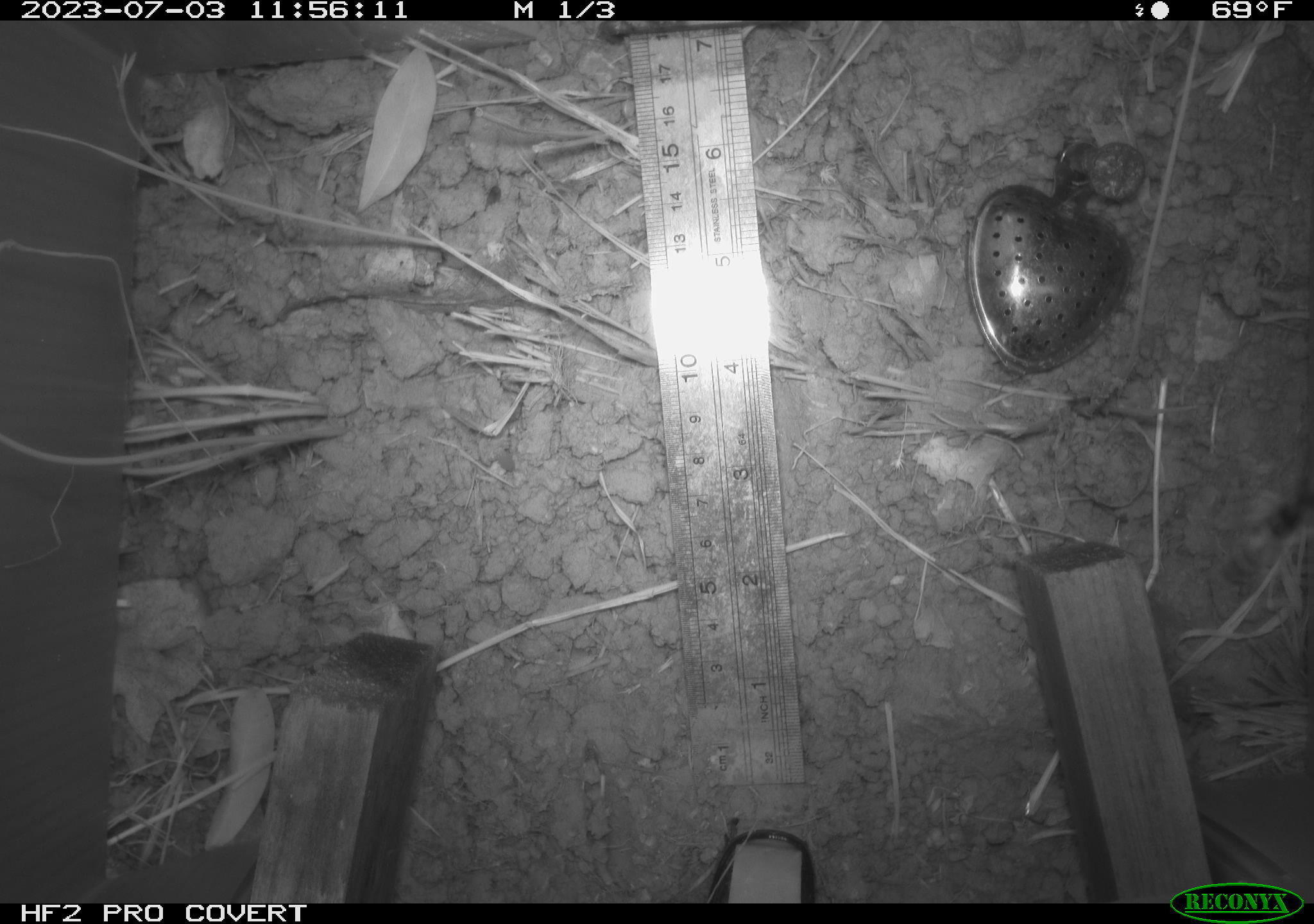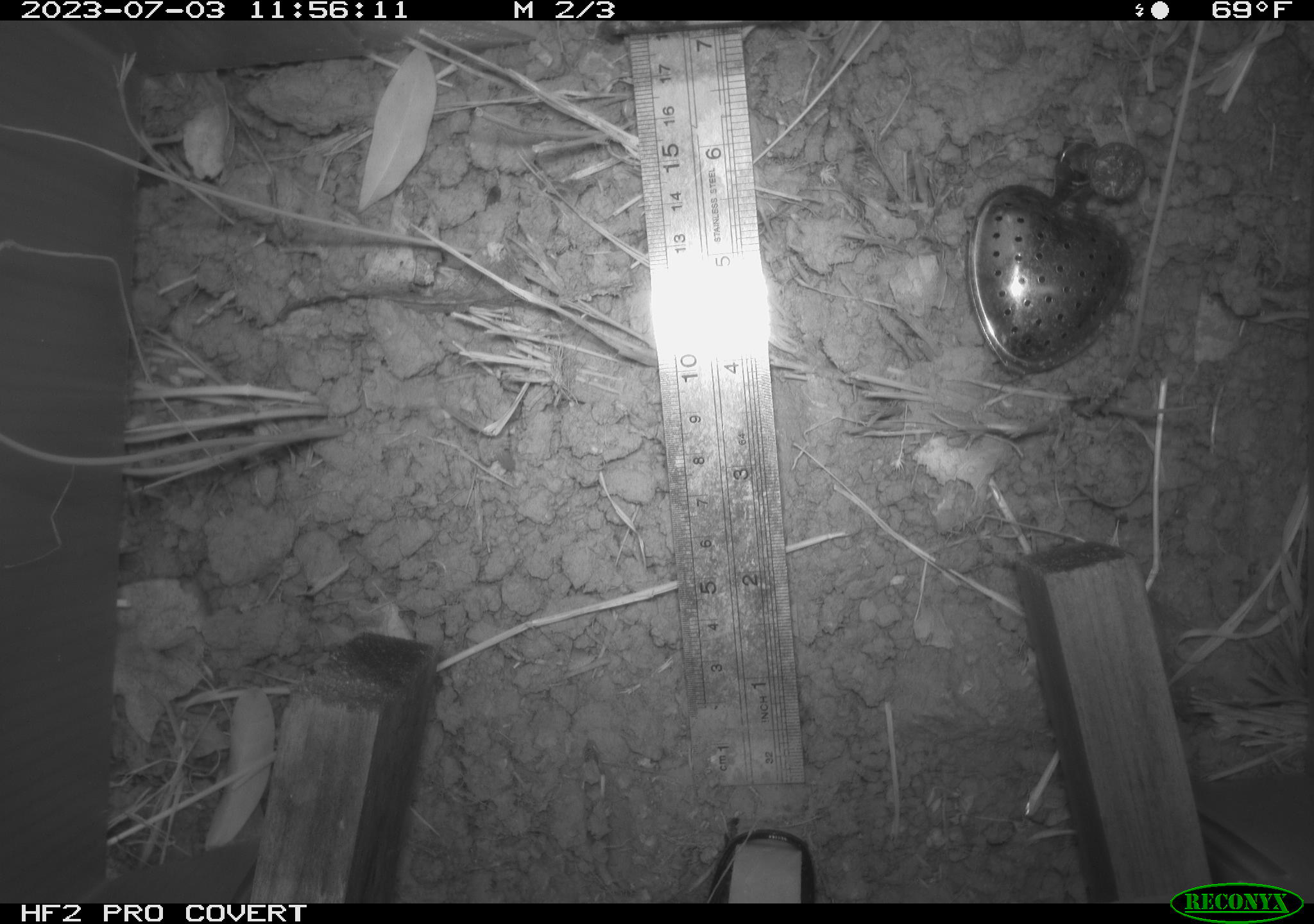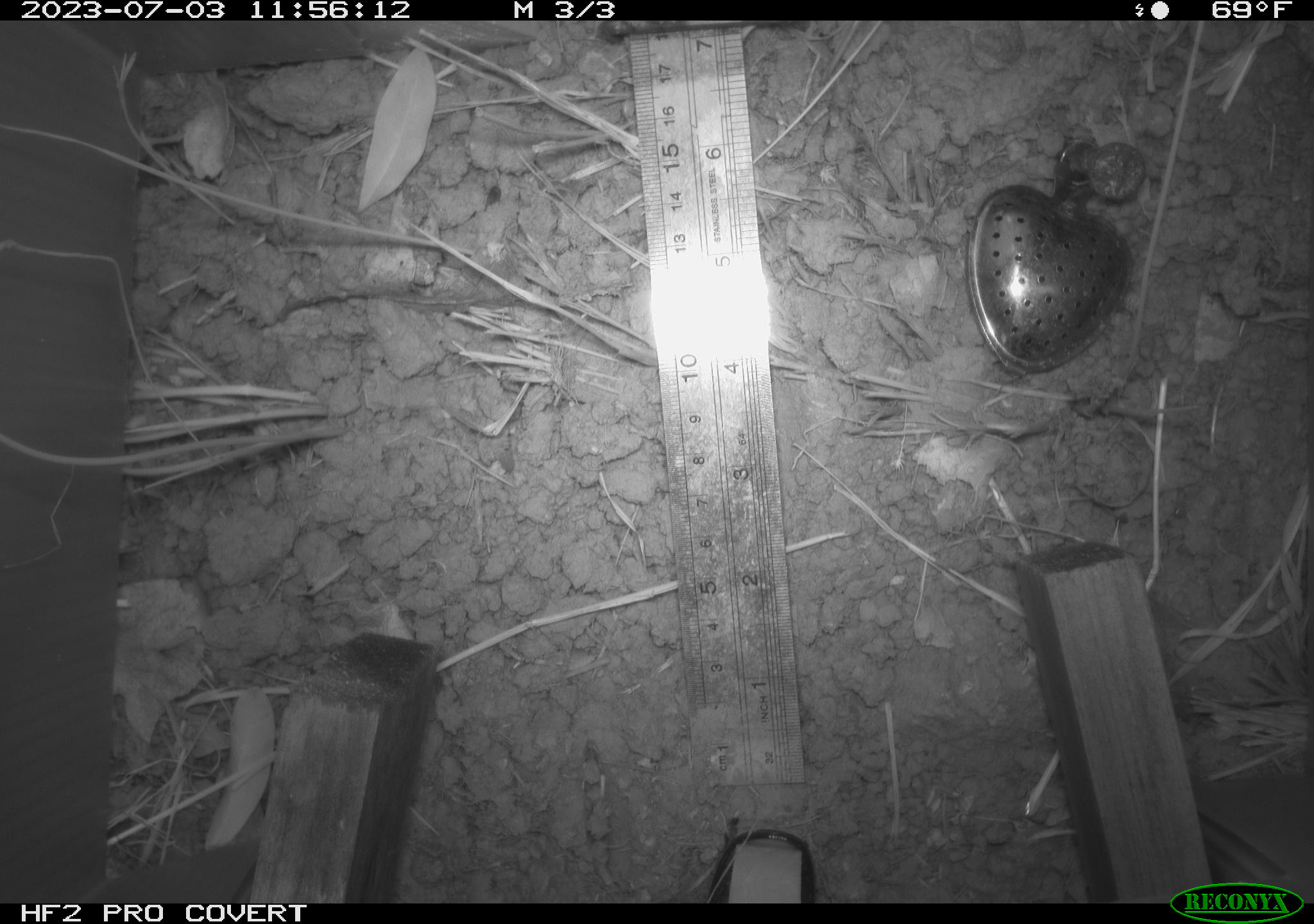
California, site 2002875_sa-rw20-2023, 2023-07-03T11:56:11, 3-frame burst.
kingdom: Animalia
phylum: Chordata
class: Mammalia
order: Rodentia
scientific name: Rodentia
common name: rodent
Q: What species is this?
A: Rodent (Rodentia).